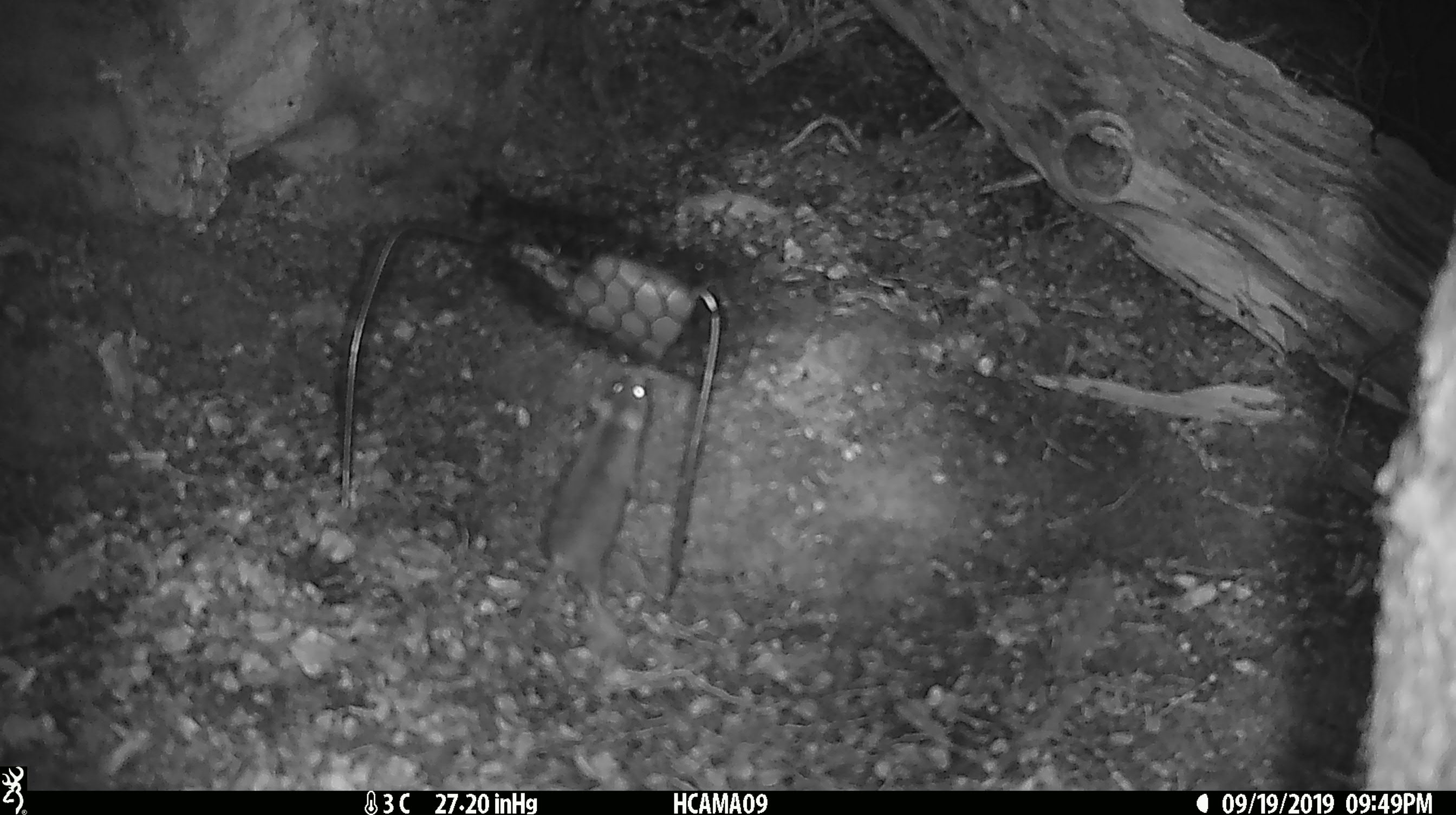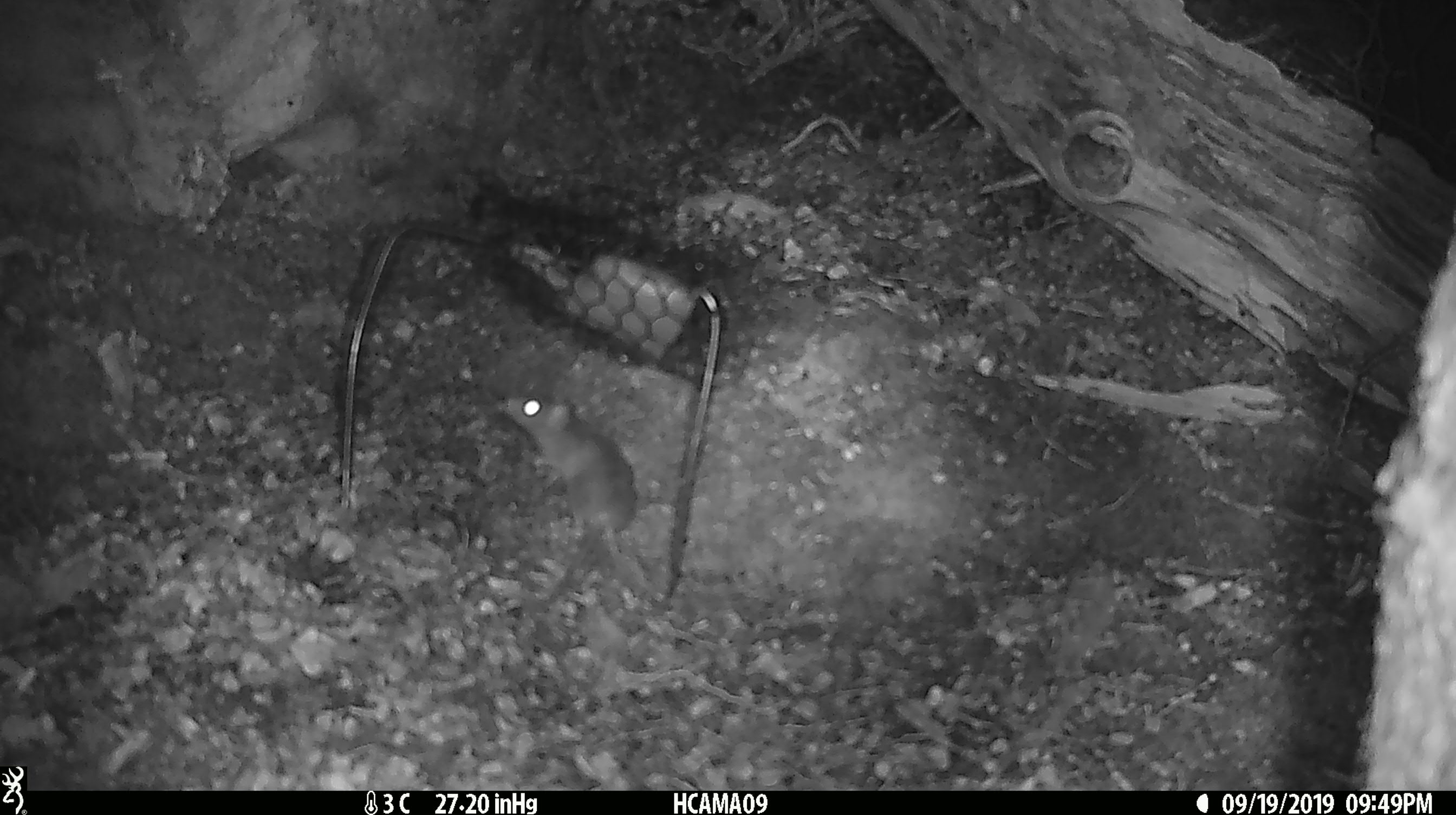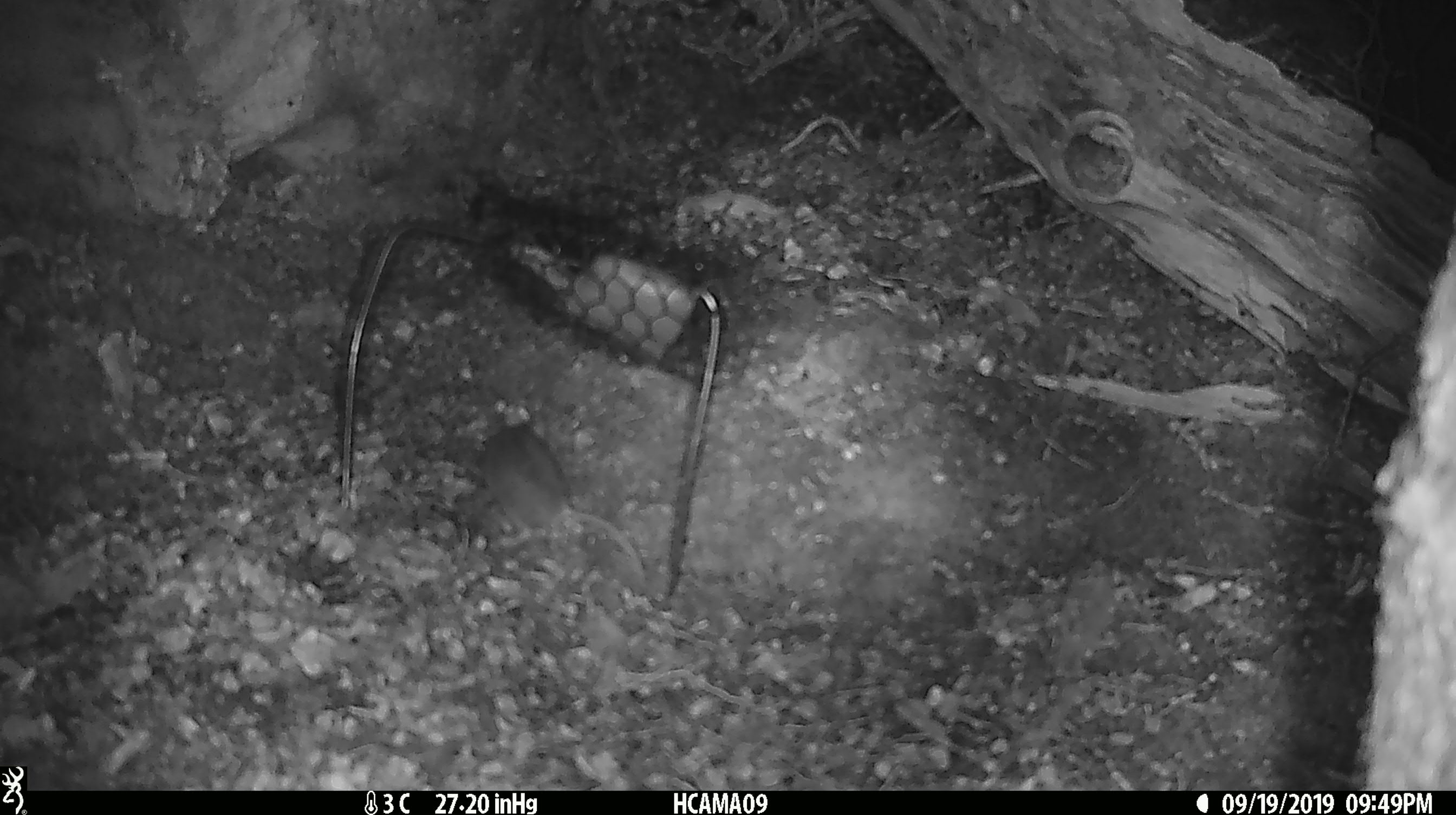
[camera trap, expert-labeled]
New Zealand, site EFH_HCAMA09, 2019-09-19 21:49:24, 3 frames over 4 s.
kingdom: Animalia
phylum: Chordata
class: Mammalia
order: Rodentia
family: Muridae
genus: Mus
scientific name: Mus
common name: mouse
Mouse (Mus).